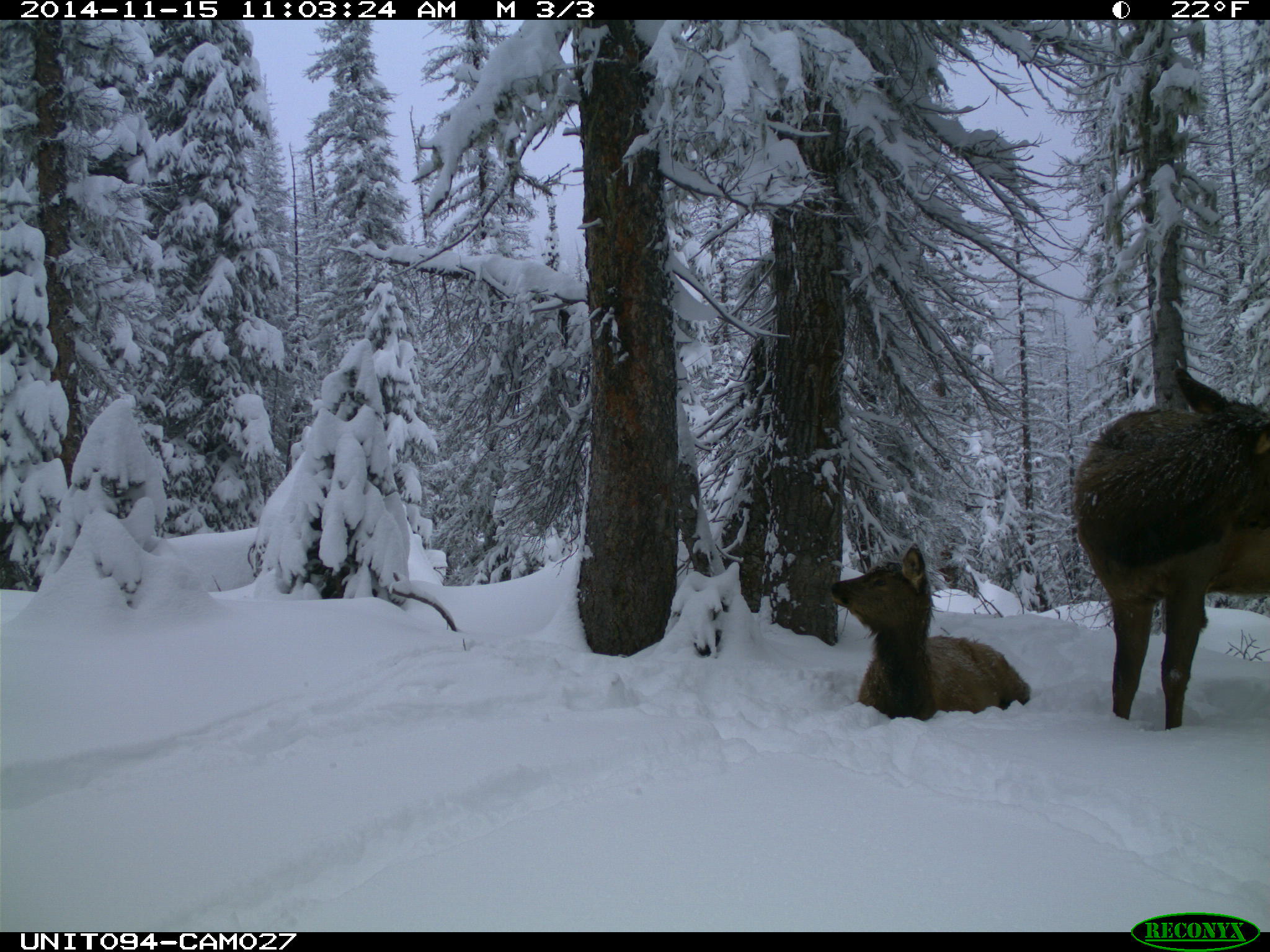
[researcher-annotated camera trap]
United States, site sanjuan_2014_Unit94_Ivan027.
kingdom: Animalia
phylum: Chordata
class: Mammalia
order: Artiodactyla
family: Cervidae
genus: Cervus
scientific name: Cervus elaphus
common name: red deer